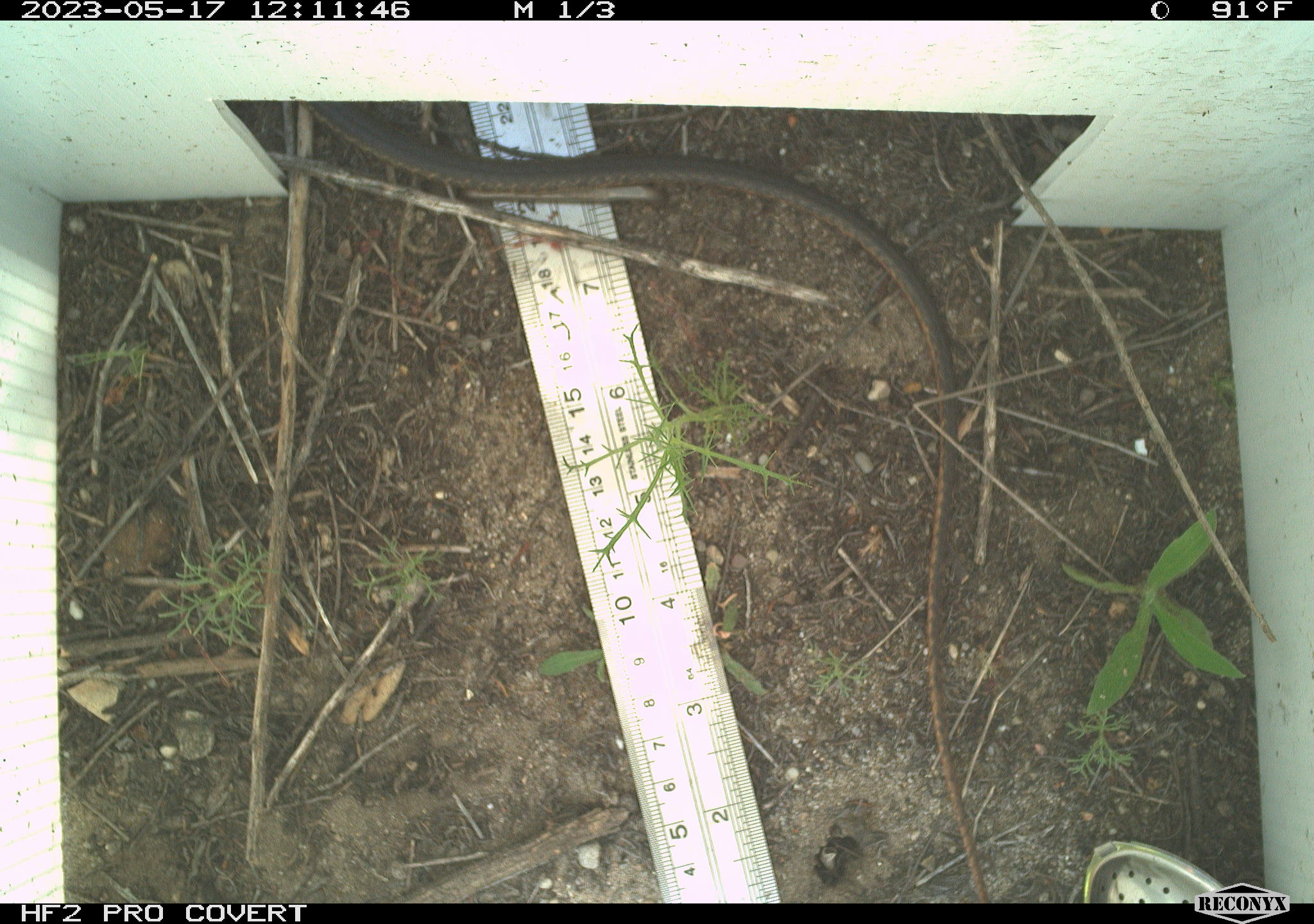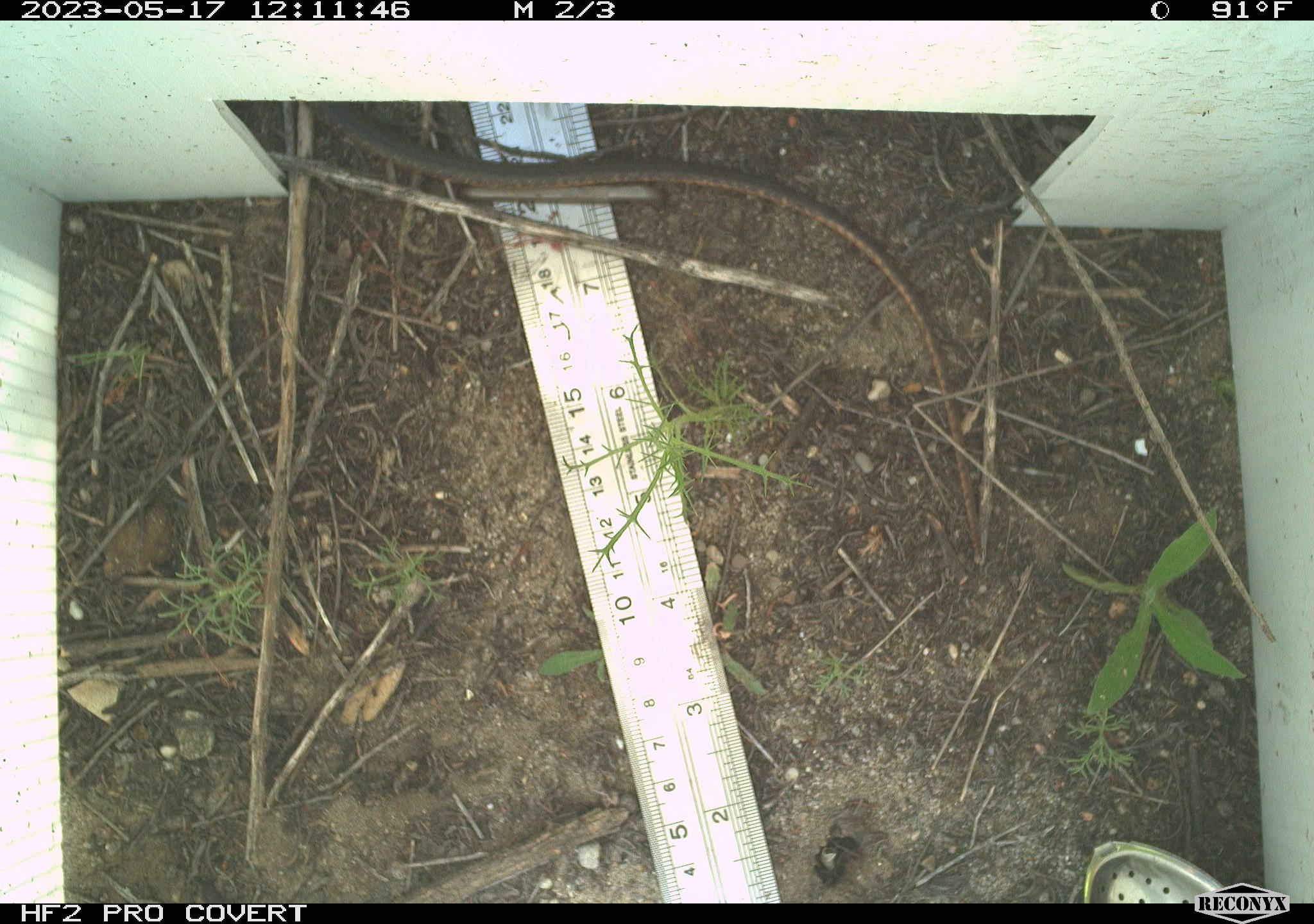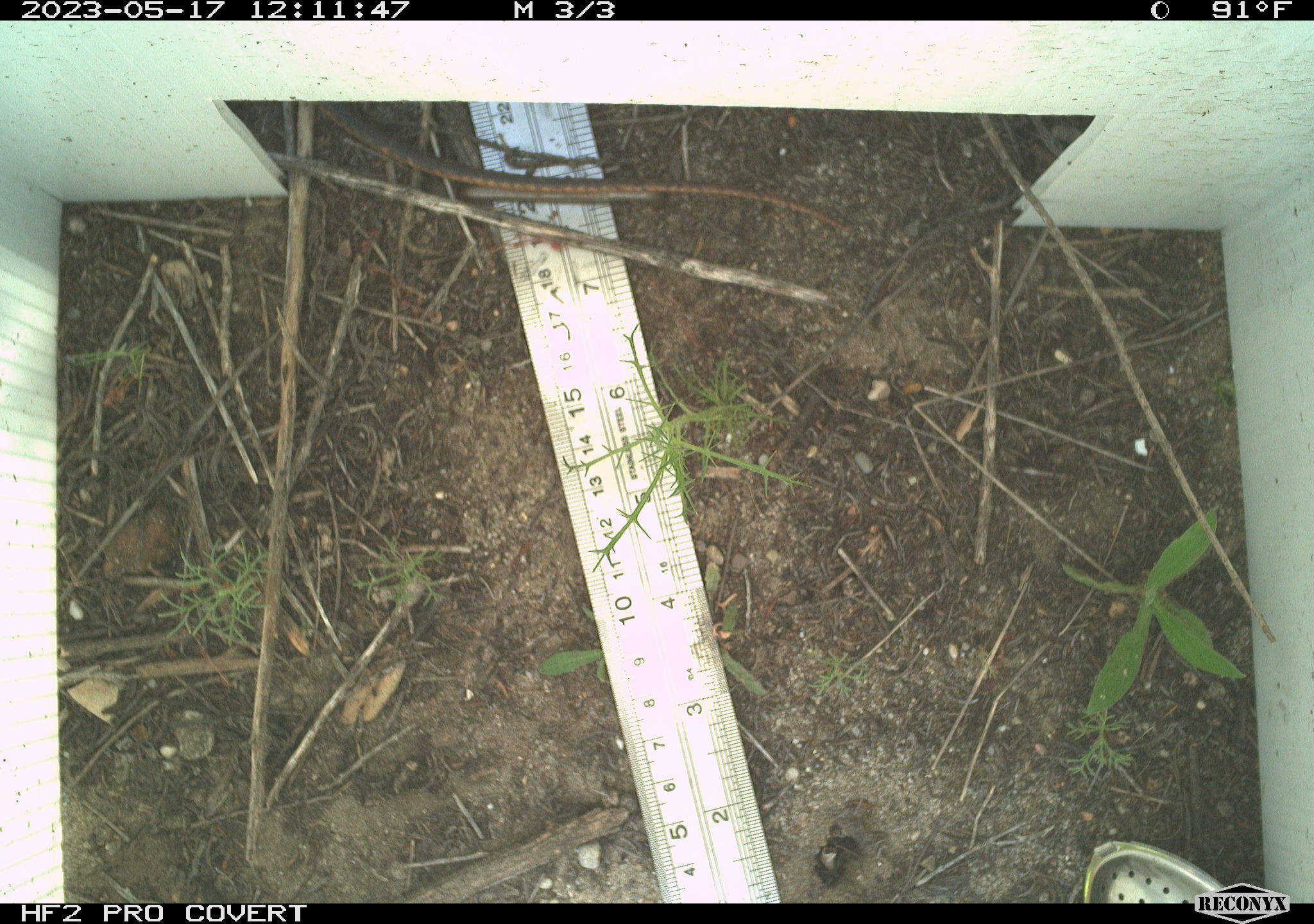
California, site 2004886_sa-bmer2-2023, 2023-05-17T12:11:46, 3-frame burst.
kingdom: Animalia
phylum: Chordata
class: Reptilia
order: Squamata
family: Colubridae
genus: Coluber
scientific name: Coluber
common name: north american racers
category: coluber species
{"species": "coluber species (north american racers) (Coluber)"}